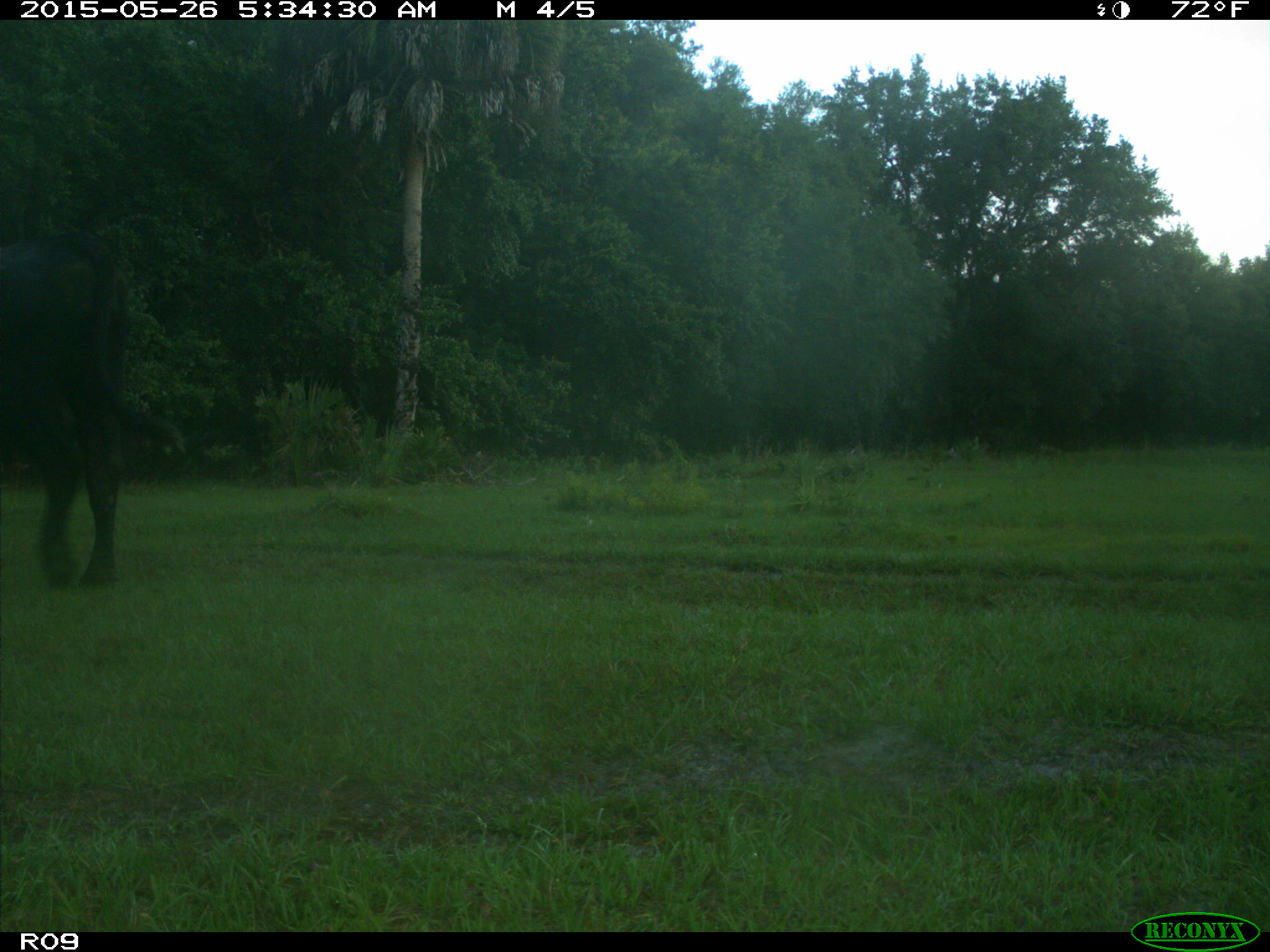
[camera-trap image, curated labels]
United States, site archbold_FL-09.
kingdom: Animalia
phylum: Chordata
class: Mammalia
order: Artiodactyla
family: Bovidae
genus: Bos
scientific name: Bos taurus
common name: domestic cow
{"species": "Bos taurus (domestic cow)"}